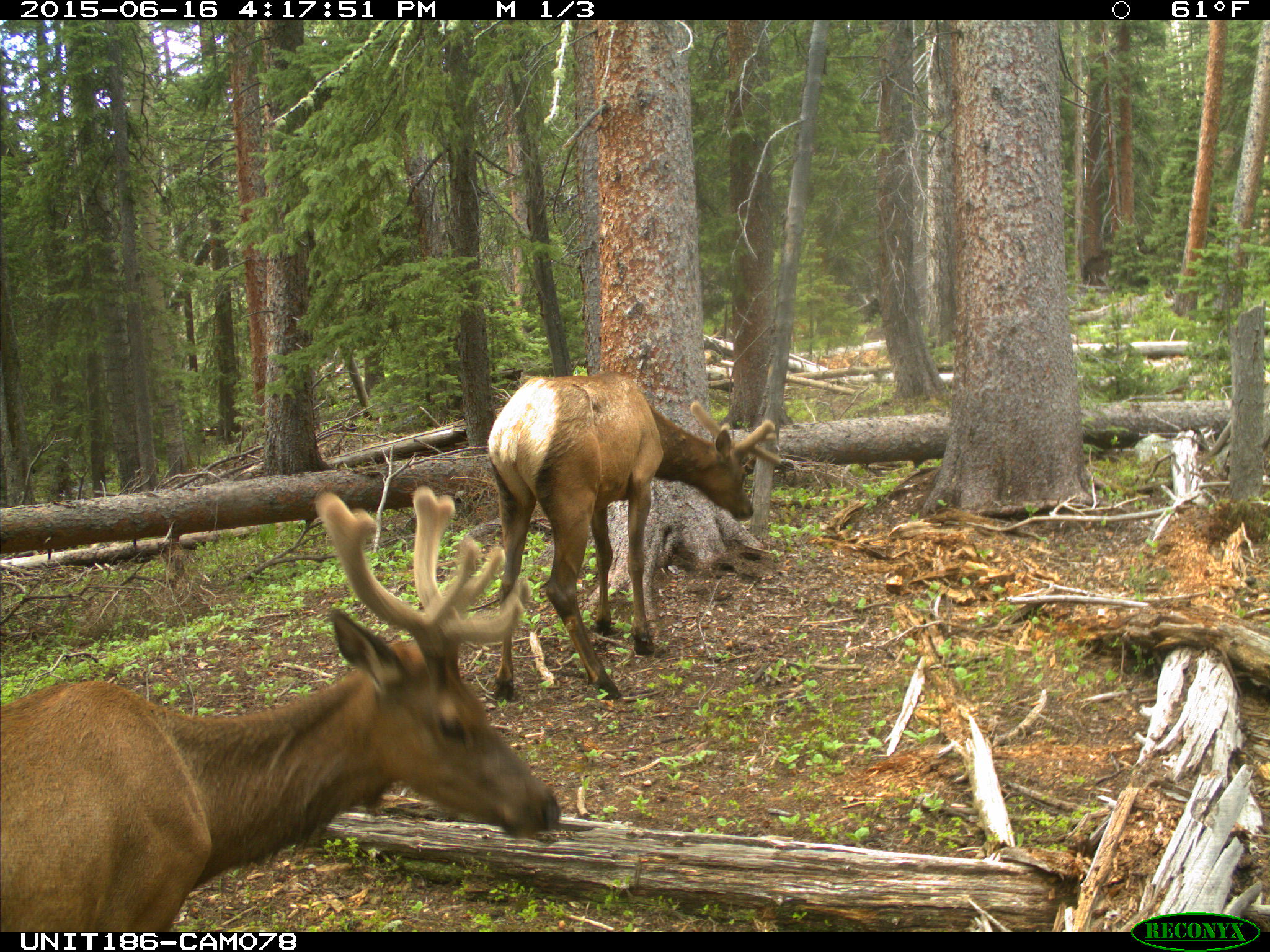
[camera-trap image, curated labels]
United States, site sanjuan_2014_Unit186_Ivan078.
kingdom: Animalia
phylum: Chordata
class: Mammalia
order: Artiodactyla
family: Cervidae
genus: Cervus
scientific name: Cervus elaphus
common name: red deer